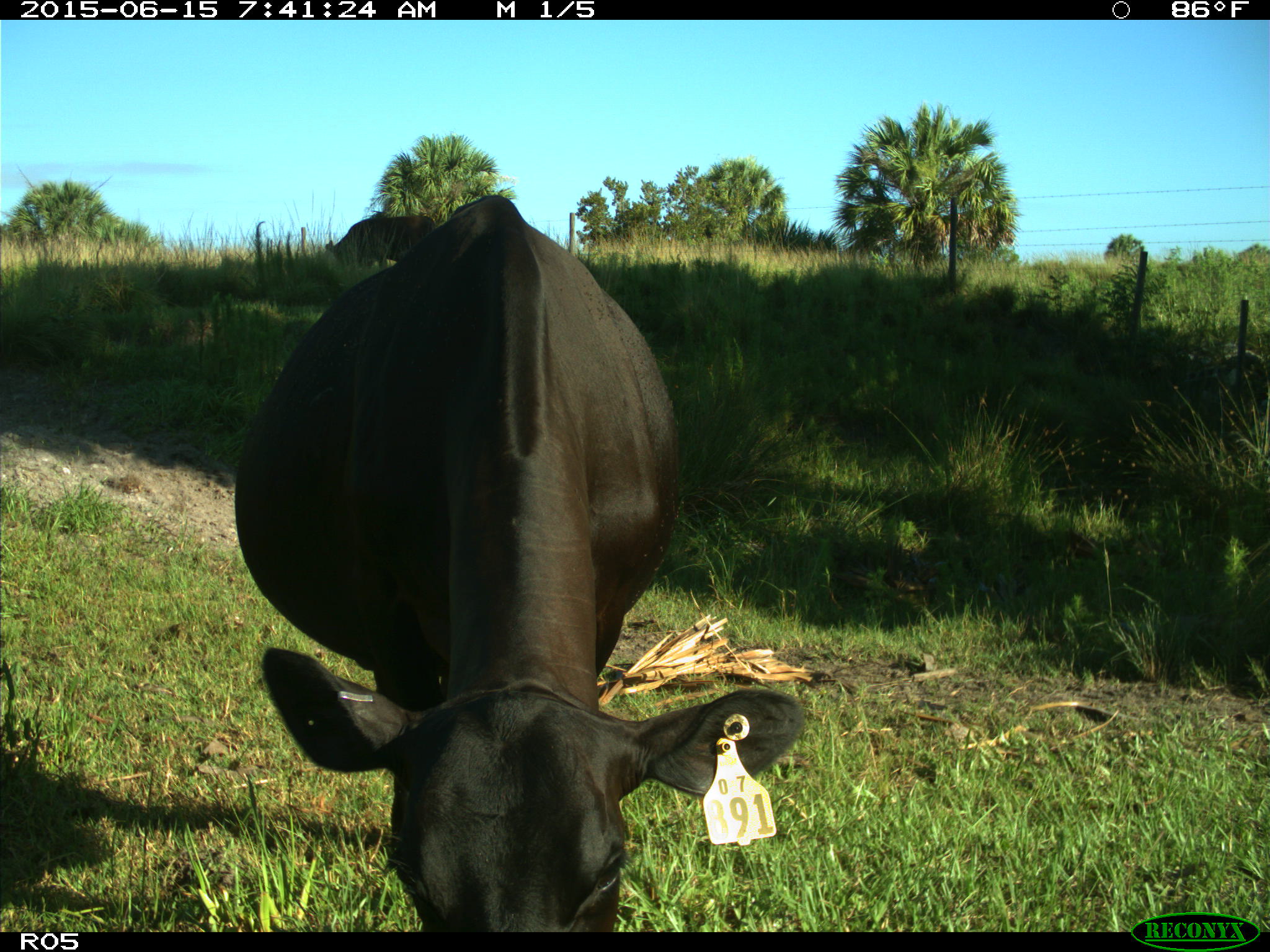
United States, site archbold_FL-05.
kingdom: Animalia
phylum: Chordata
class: Mammalia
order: Artiodactyla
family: Bovidae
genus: Bos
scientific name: Bos taurus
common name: domestic cow